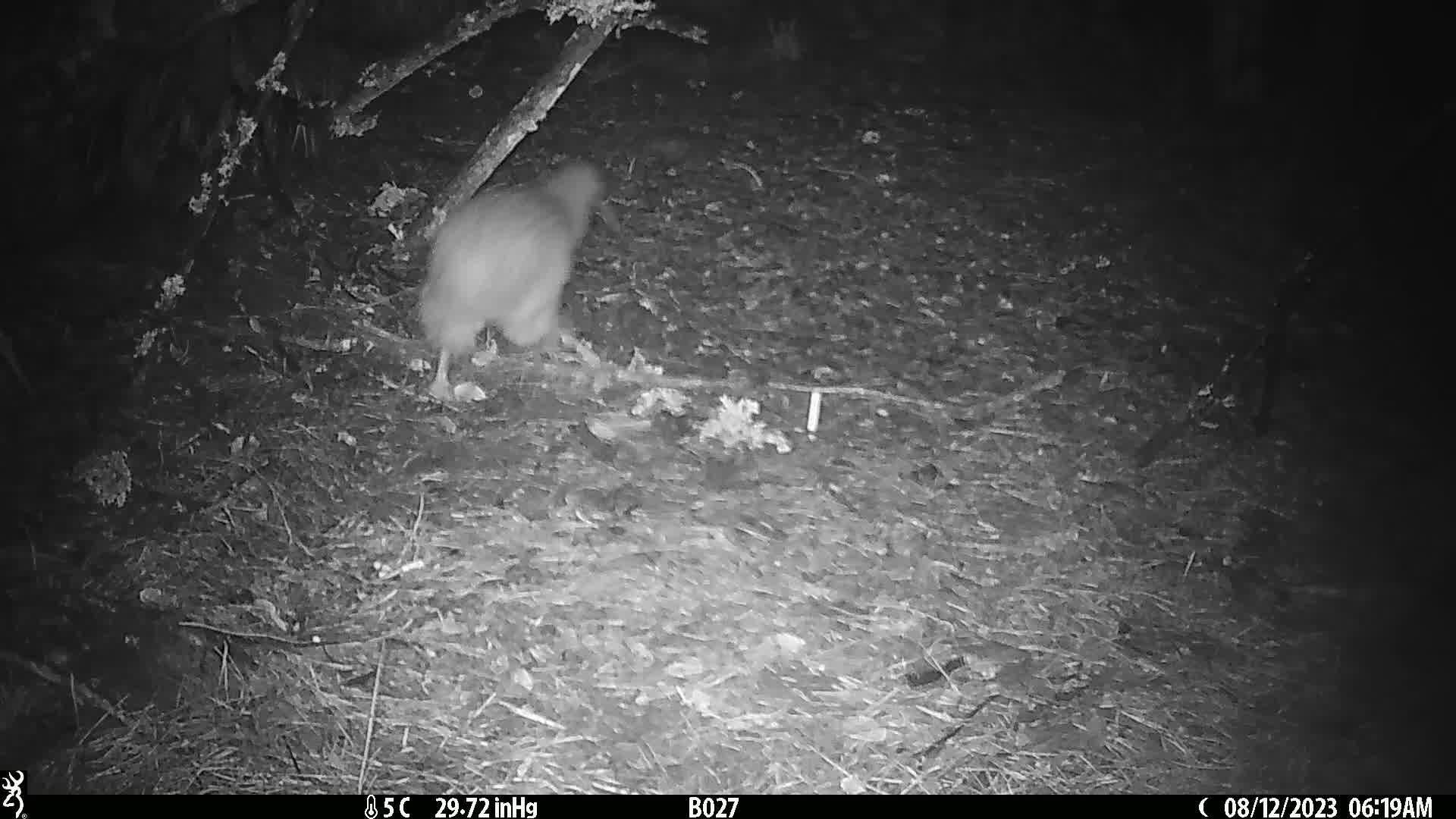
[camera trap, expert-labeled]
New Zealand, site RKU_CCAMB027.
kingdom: Animalia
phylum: Chordata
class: Aves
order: Apterygiformes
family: Apterygidae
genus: Apteryx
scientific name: Apteryx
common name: kiwi